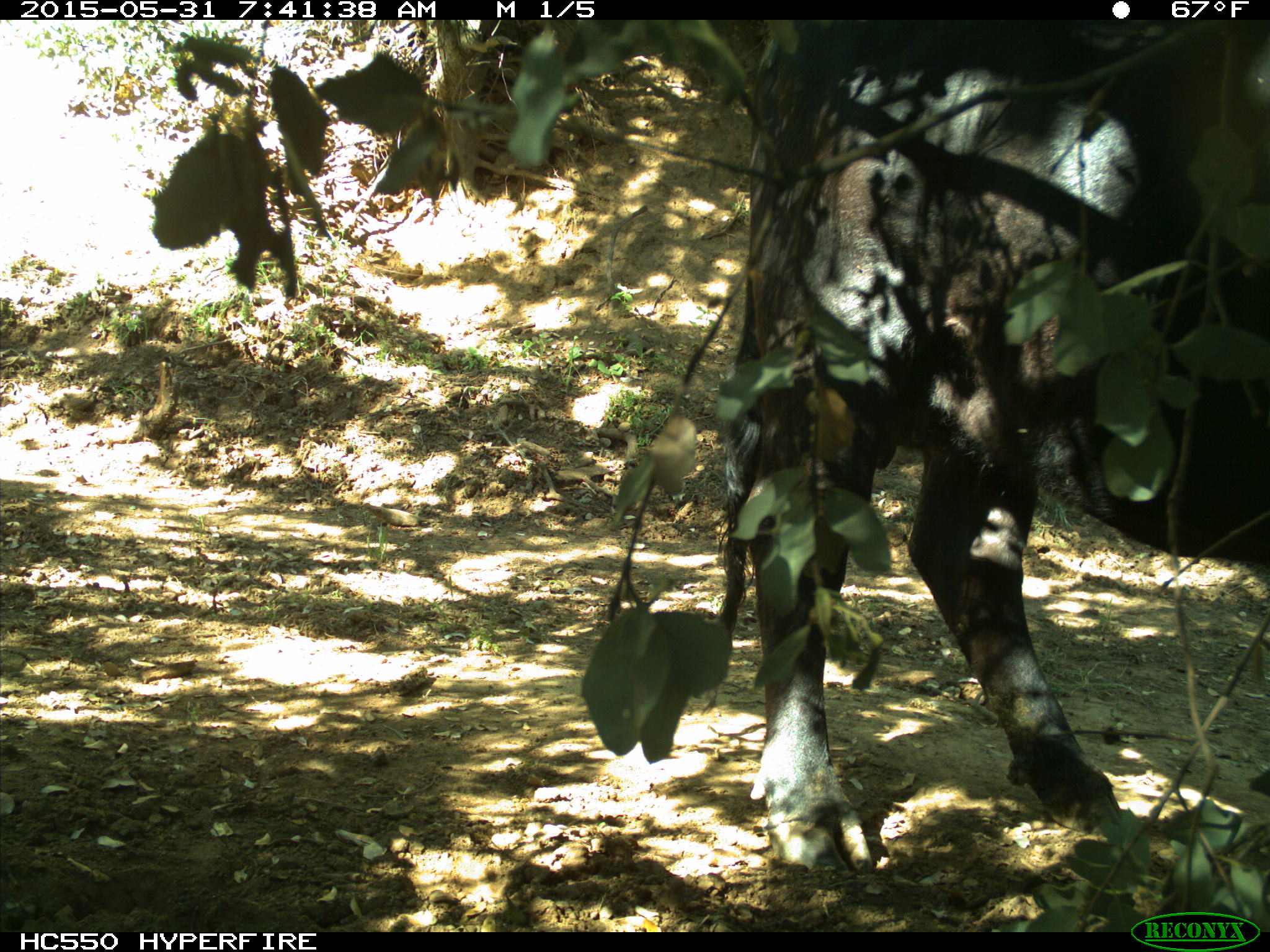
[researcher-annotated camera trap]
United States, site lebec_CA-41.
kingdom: Animalia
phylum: Chordata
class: Mammalia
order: Artiodactyla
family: Bovidae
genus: Bos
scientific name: Bos taurus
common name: domestic cow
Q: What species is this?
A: Bos taurus (domestic cow).